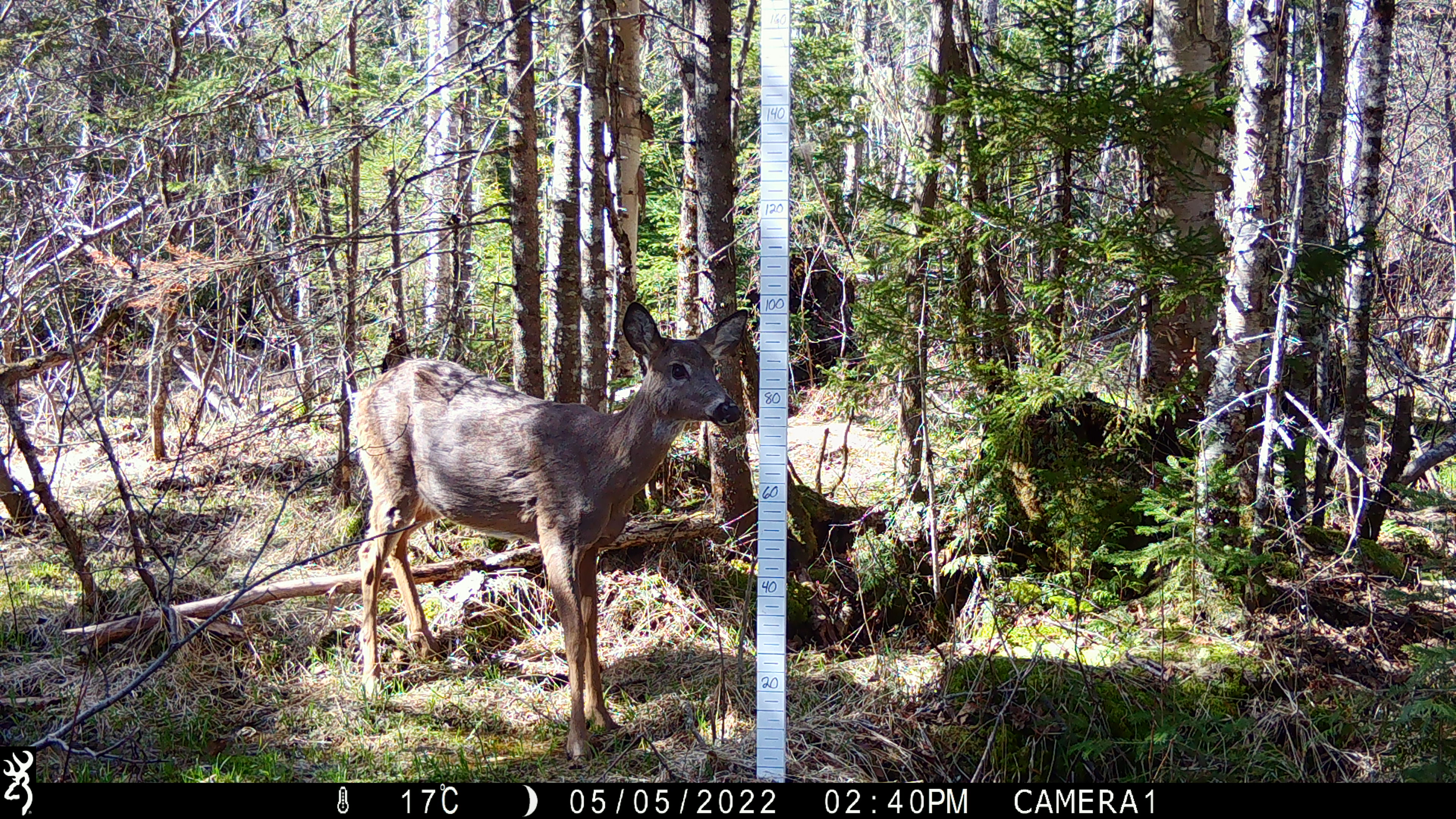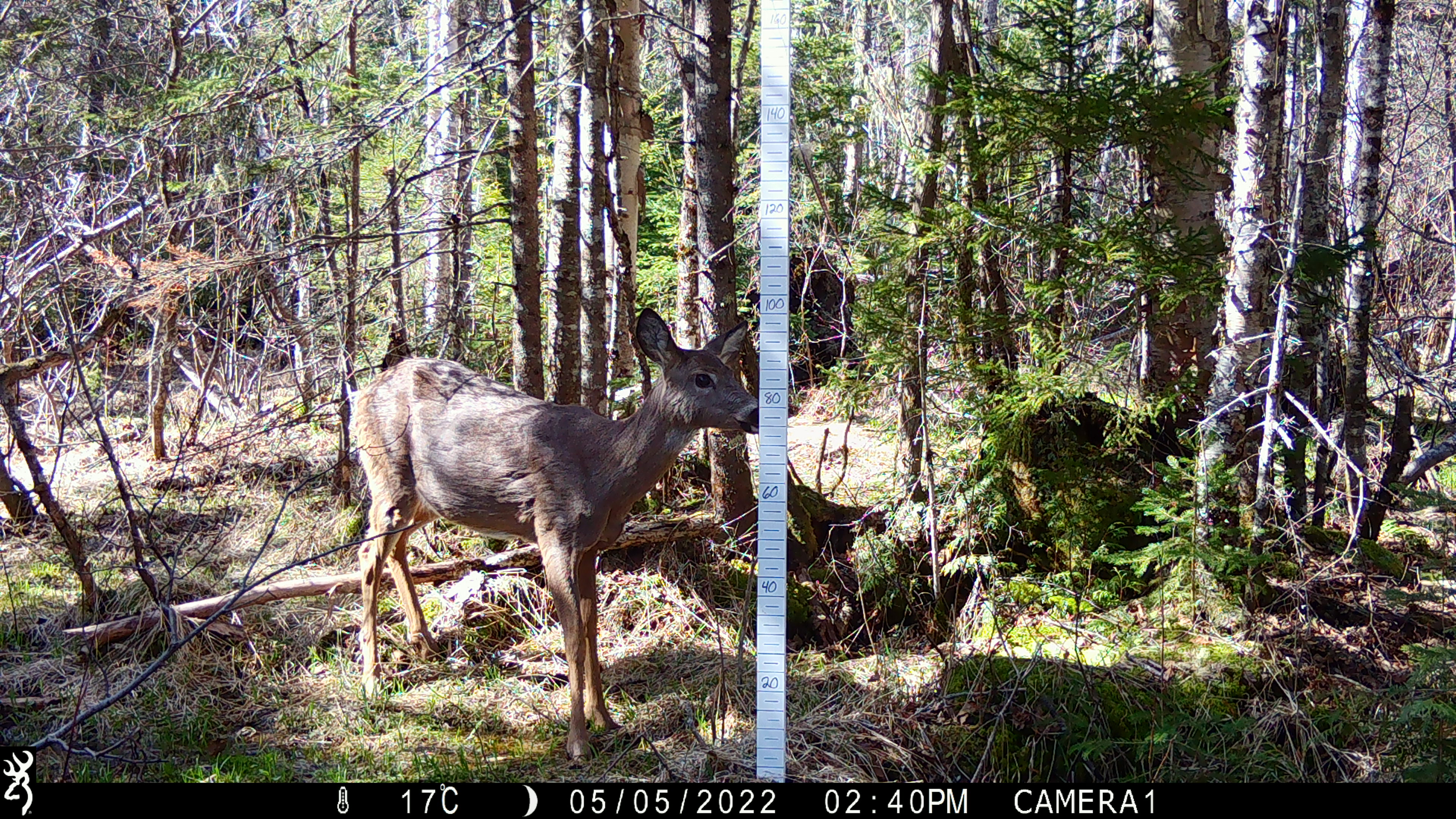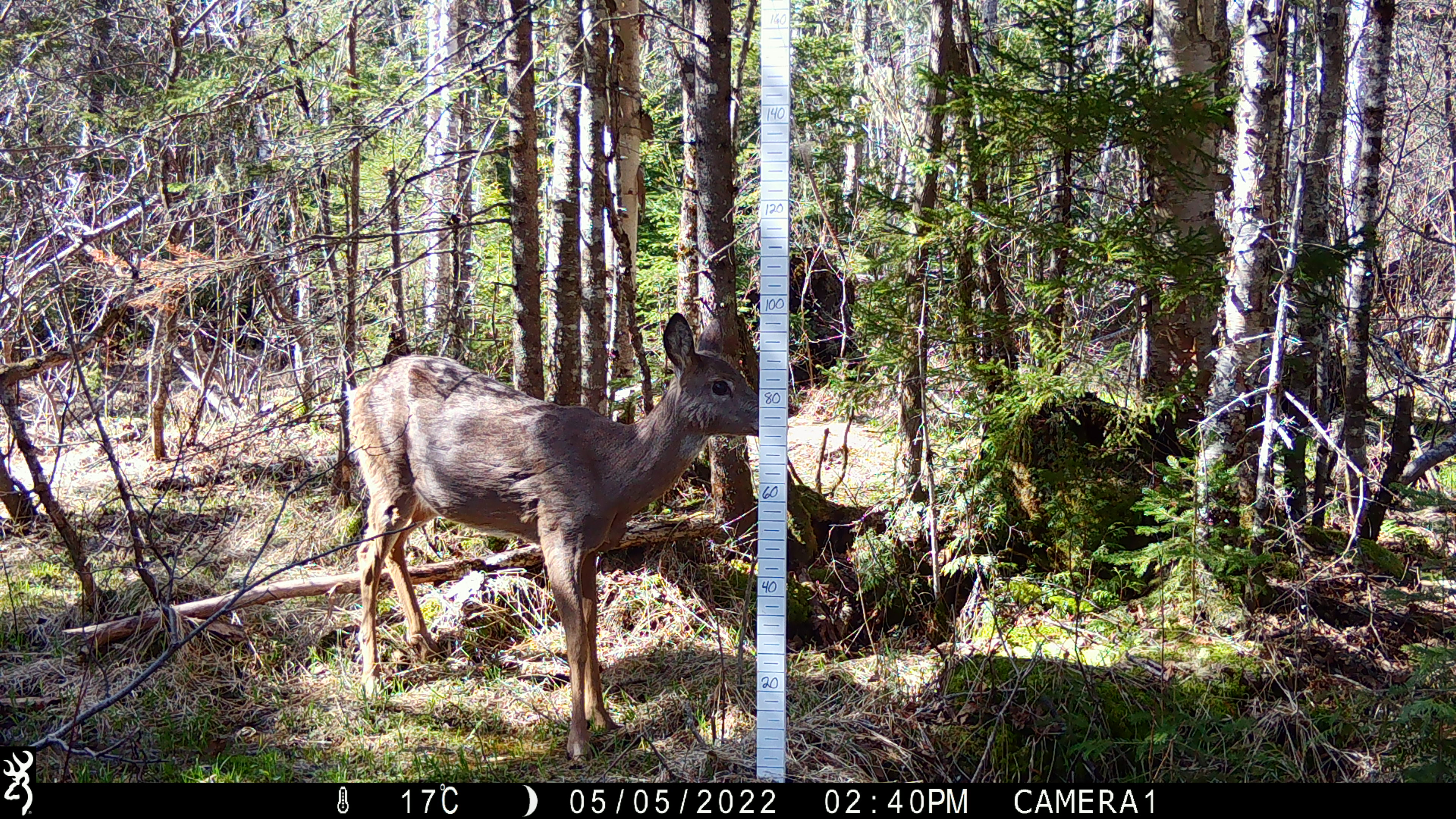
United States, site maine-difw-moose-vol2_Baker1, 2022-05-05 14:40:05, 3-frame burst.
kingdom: Animalia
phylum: Chordata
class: Mammalia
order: Artiodactyla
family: Cervidae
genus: Odocoileus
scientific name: Odocoileus virginianus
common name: white-tailed deer